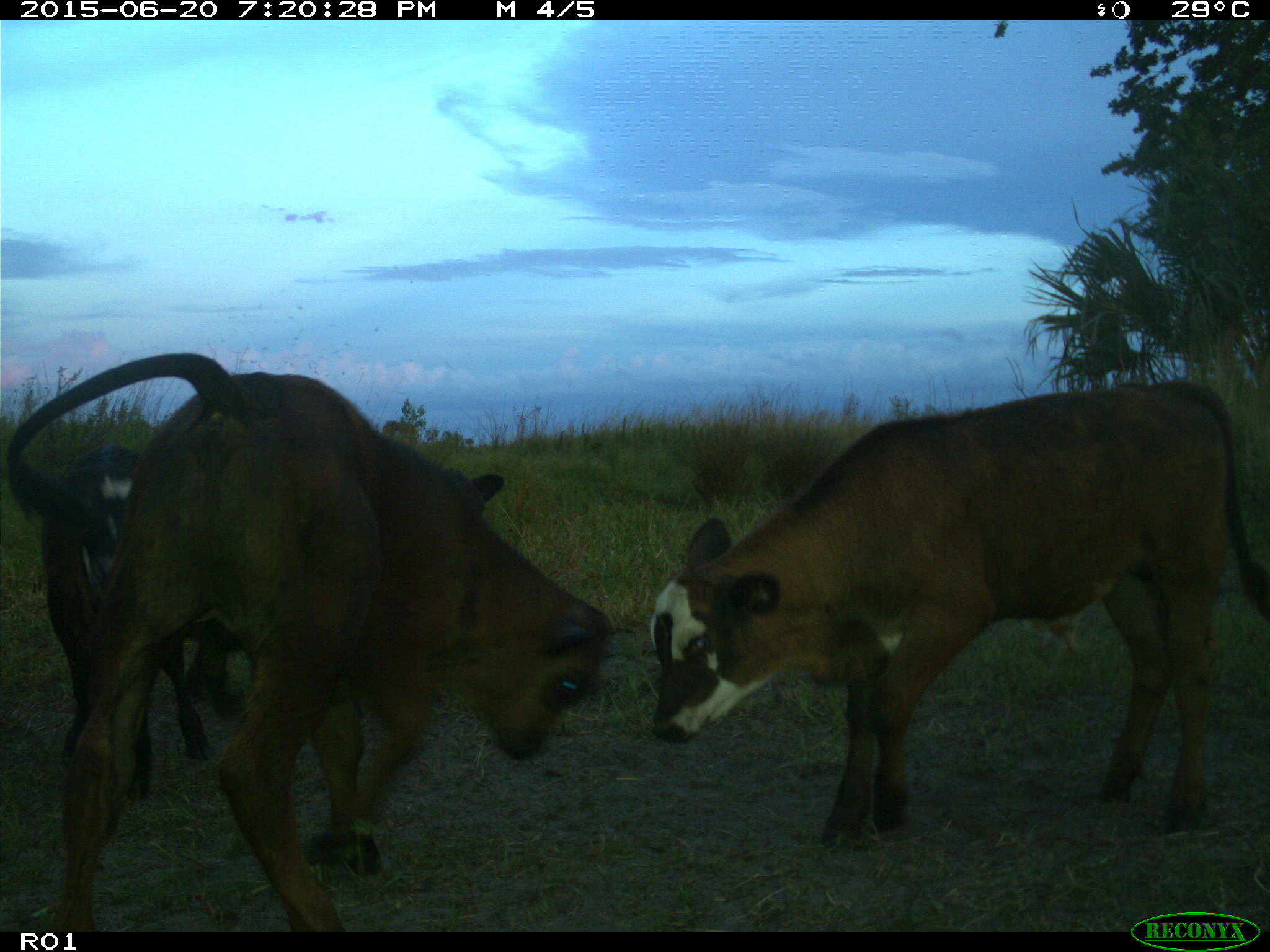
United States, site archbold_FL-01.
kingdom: Animalia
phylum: Chordata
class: Mammalia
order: Artiodactyla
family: Bovidae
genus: Bos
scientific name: Bos taurus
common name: domestic cow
Bos taurus (domestic cow).